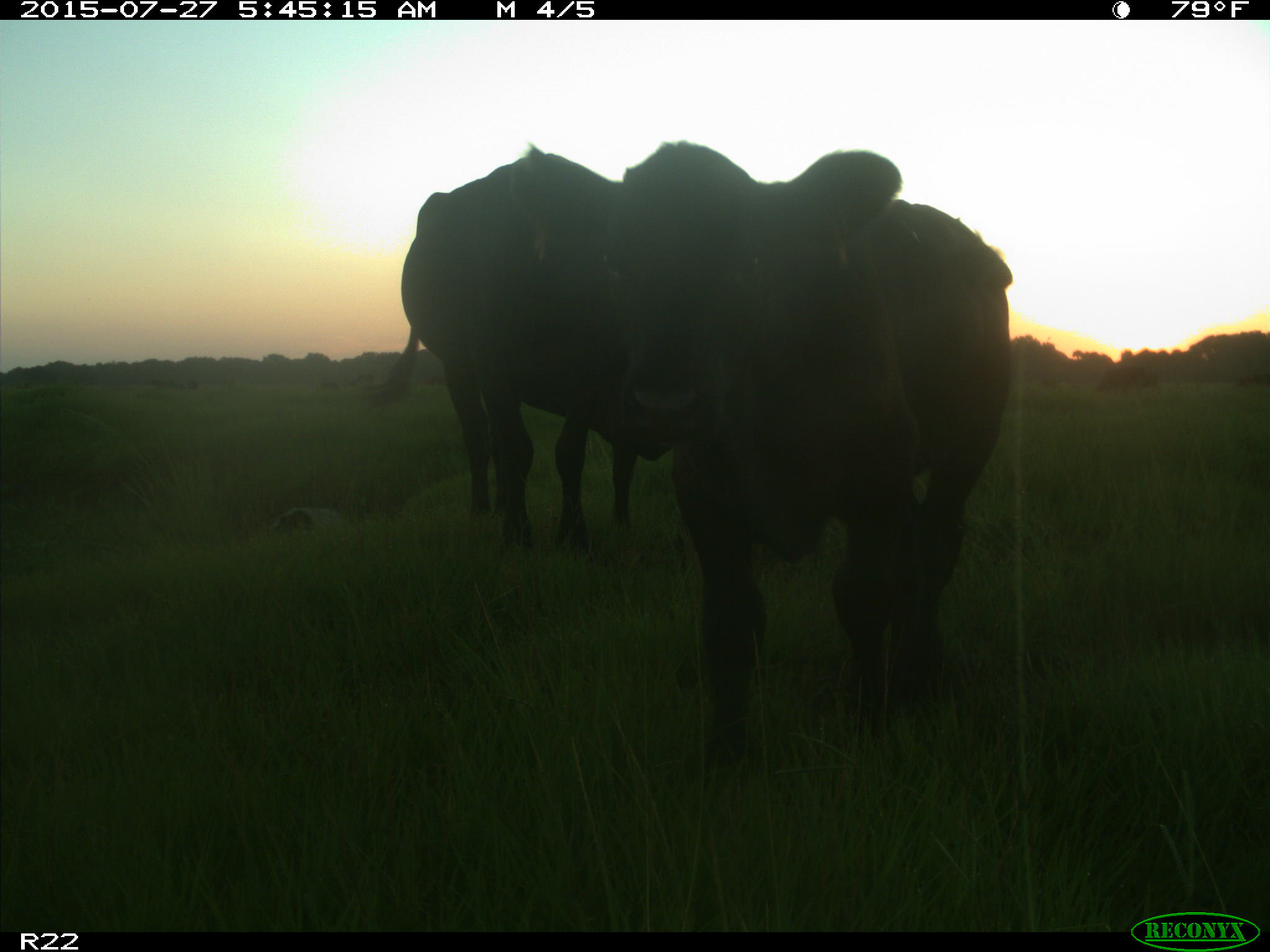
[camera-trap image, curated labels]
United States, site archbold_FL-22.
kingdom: Animalia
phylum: Chordata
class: Mammalia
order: Artiodactyla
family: Bovidae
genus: Bos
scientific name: Bos taurus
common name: domestic cow